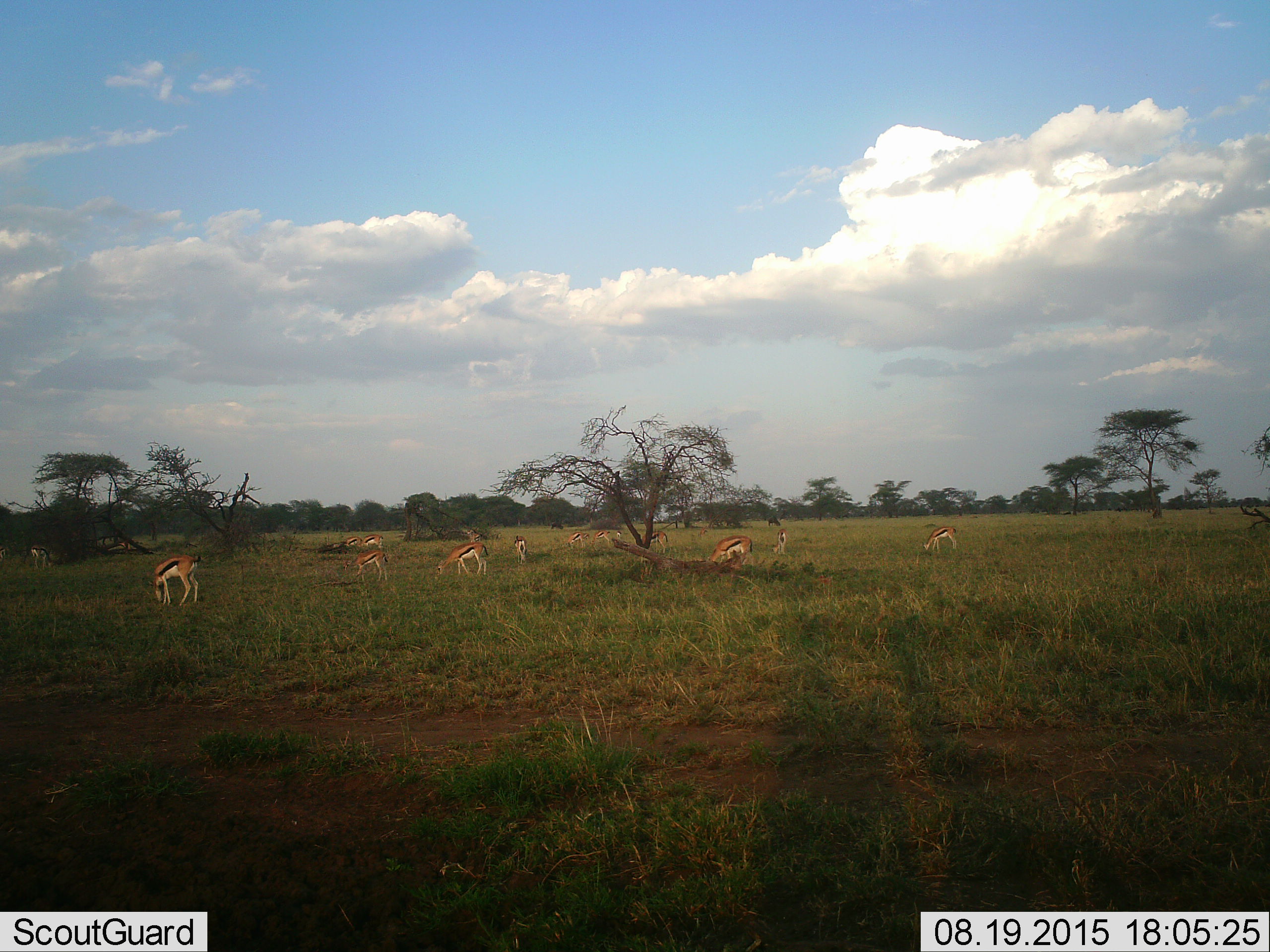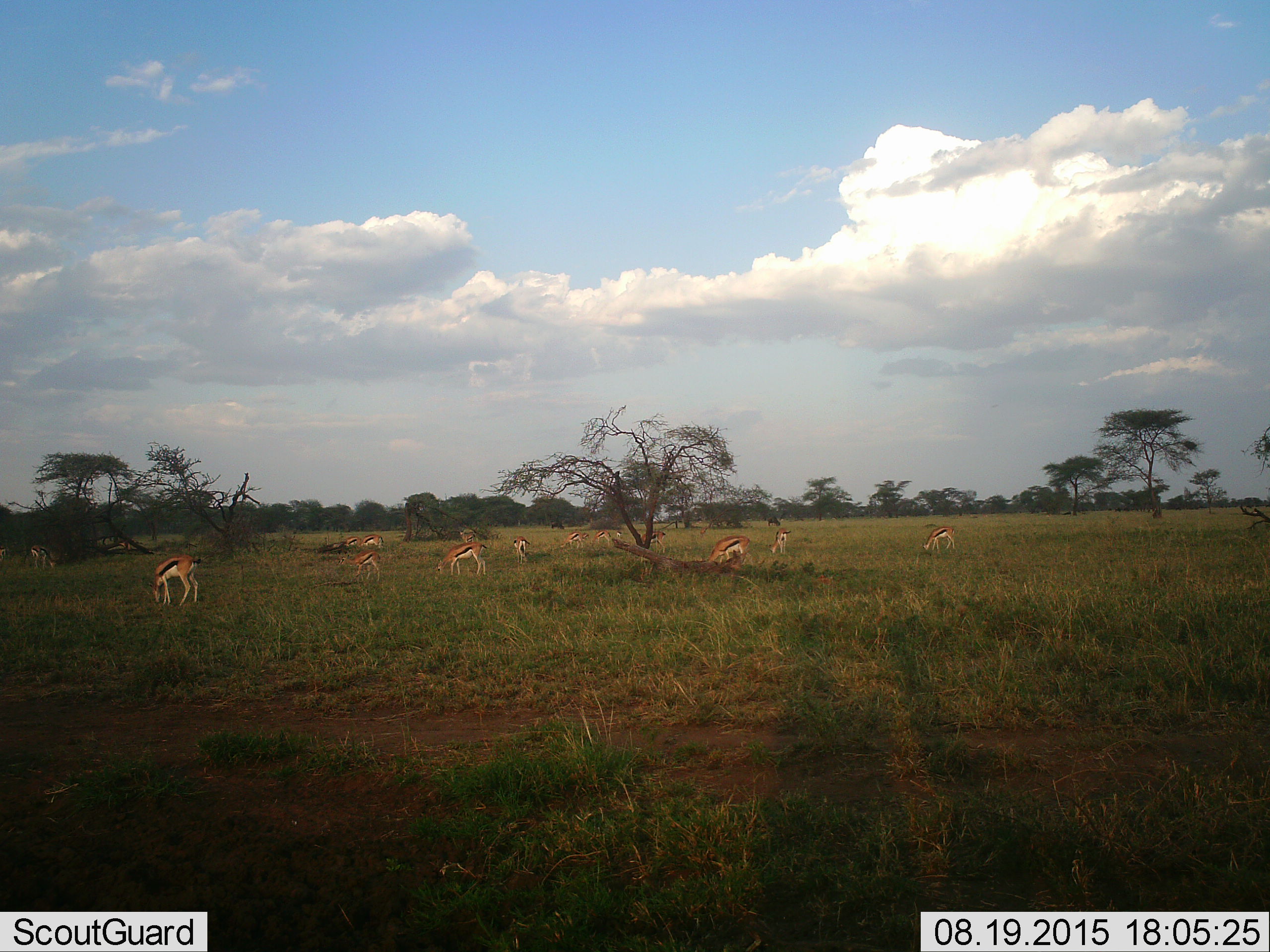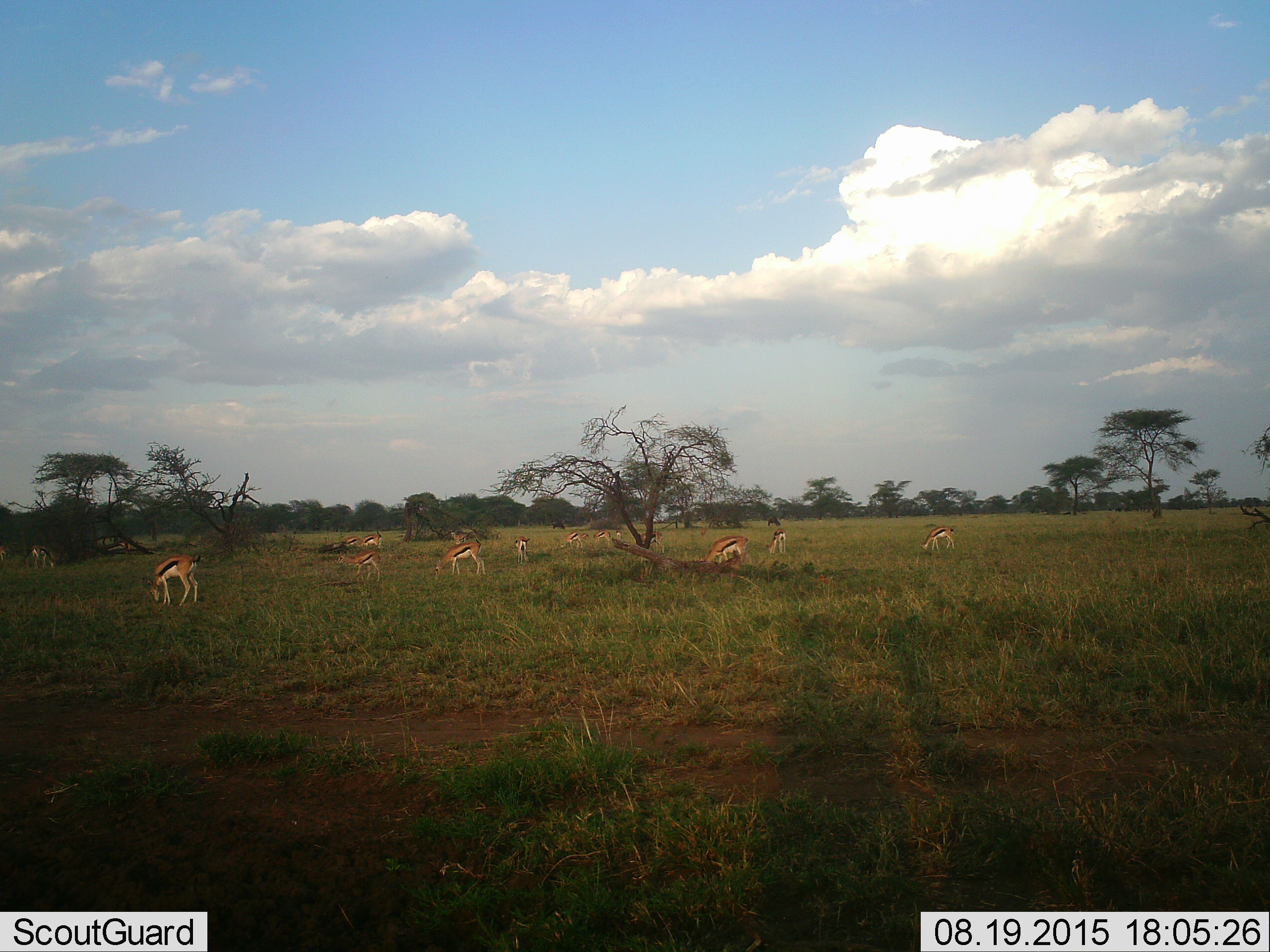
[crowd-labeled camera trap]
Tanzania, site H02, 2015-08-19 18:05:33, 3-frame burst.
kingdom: Animalia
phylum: Chordata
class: Mammalia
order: Artiodactyla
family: Bovidae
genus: Eudorcas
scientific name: Eudorcas thomsonii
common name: thomson's gazelle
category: gazellethomsons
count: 11-50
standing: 33%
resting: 0%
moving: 33%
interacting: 0%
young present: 22%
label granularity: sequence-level